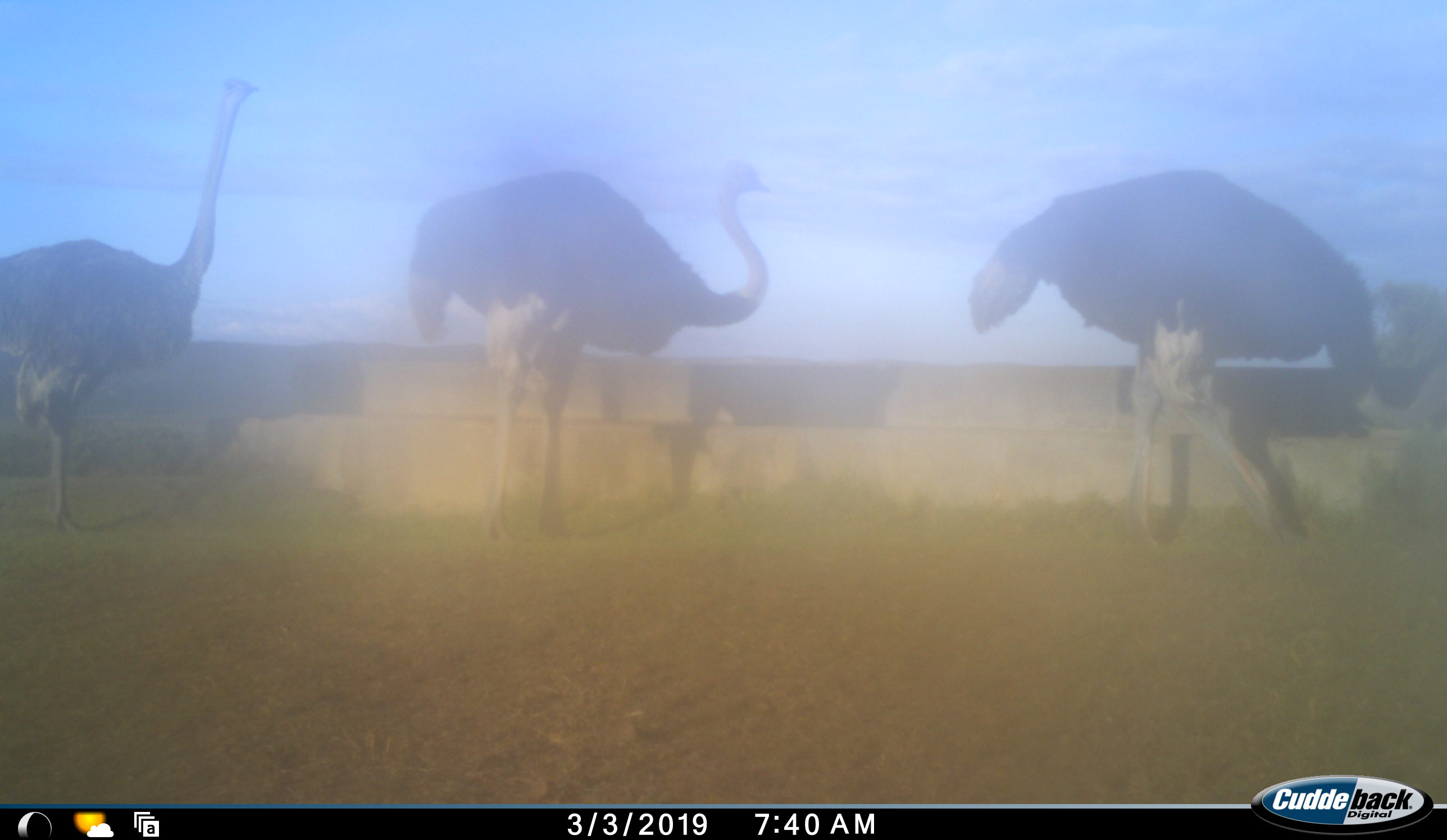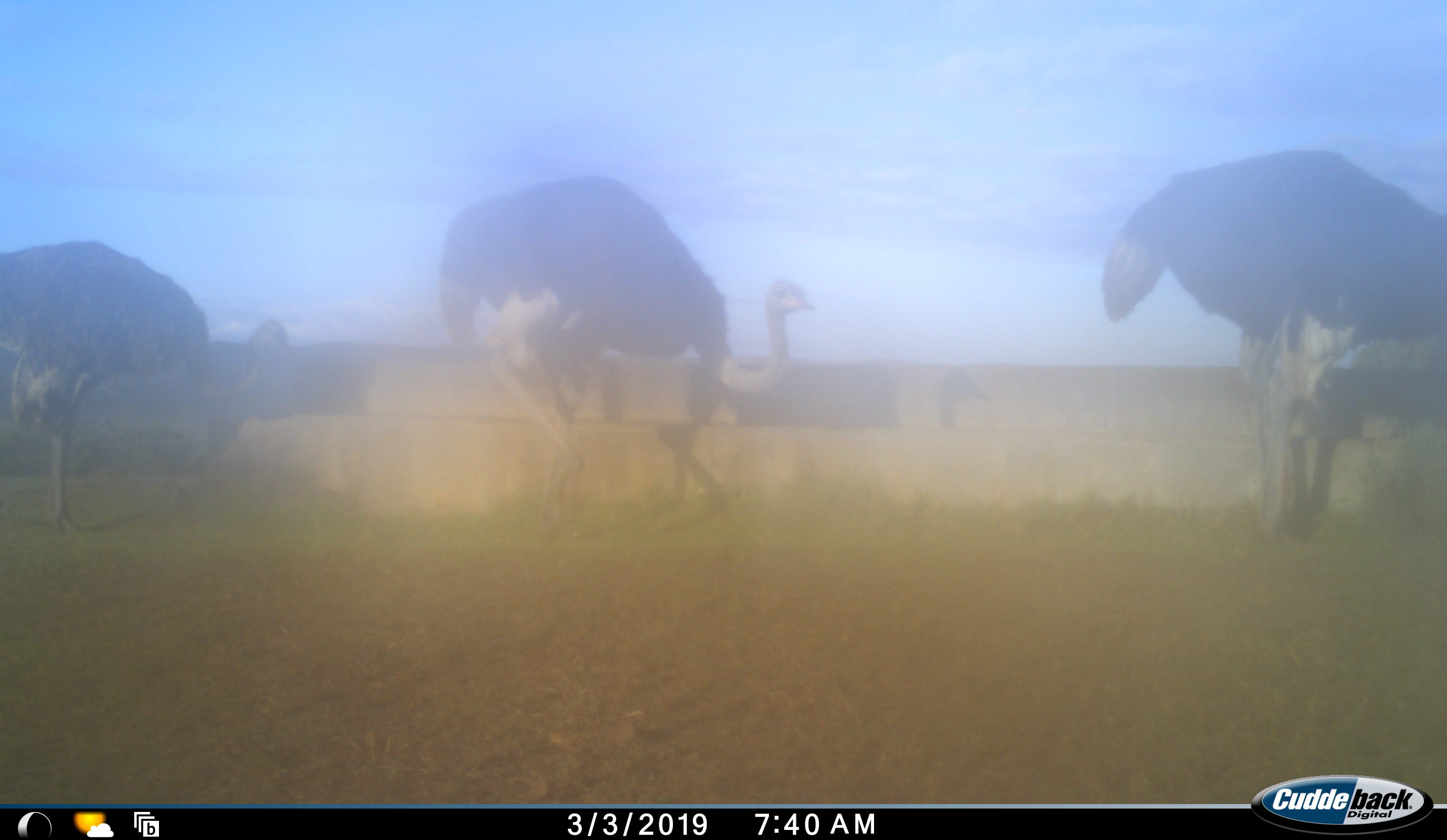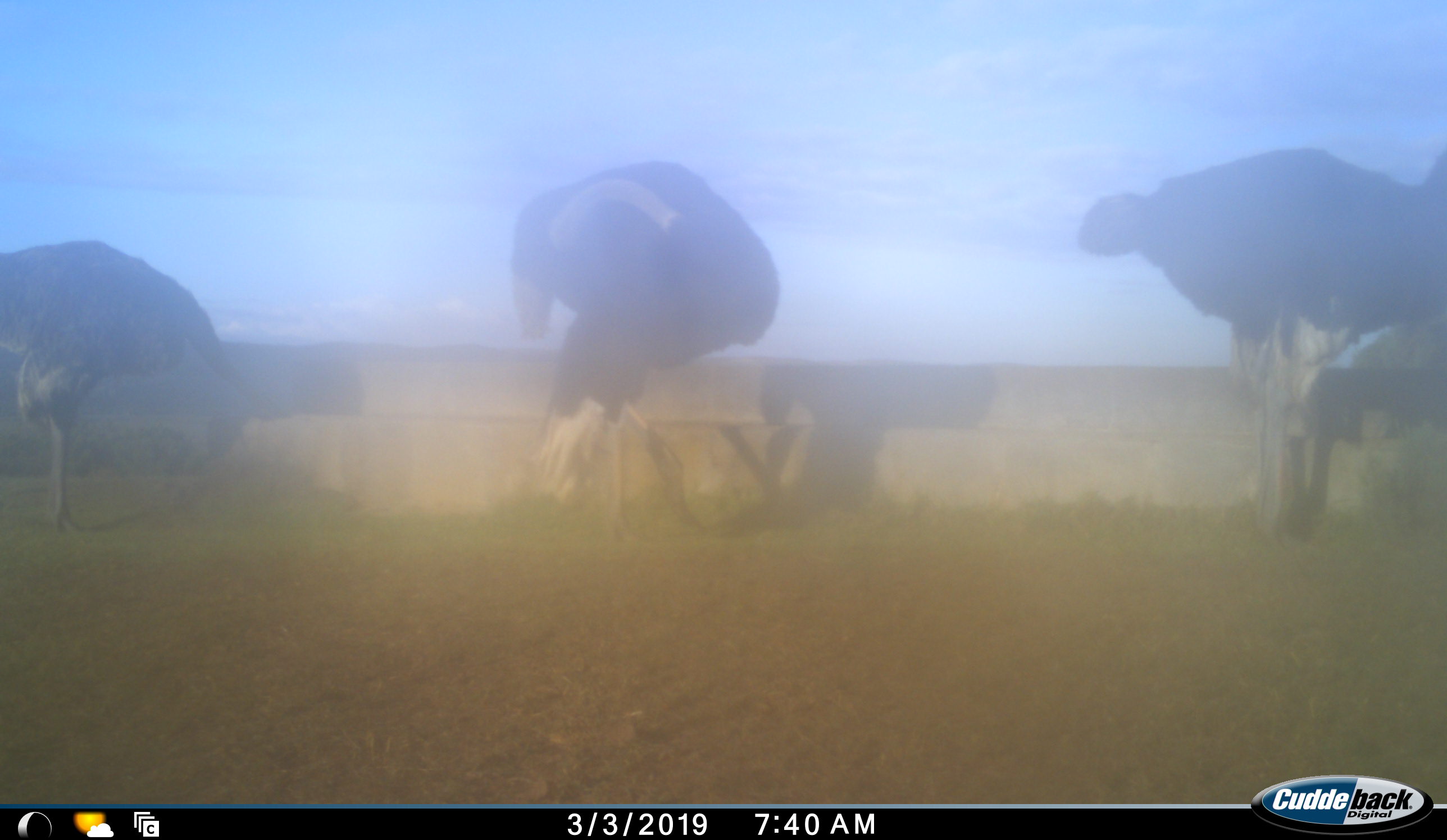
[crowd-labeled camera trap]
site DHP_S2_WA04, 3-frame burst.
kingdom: Animalia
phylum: Chordata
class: Aves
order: Struthioniformes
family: Struthionidae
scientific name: Struthionidae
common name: ostrich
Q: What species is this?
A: Ostrich (Struthionidae).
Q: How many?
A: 3.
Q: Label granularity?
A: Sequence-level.